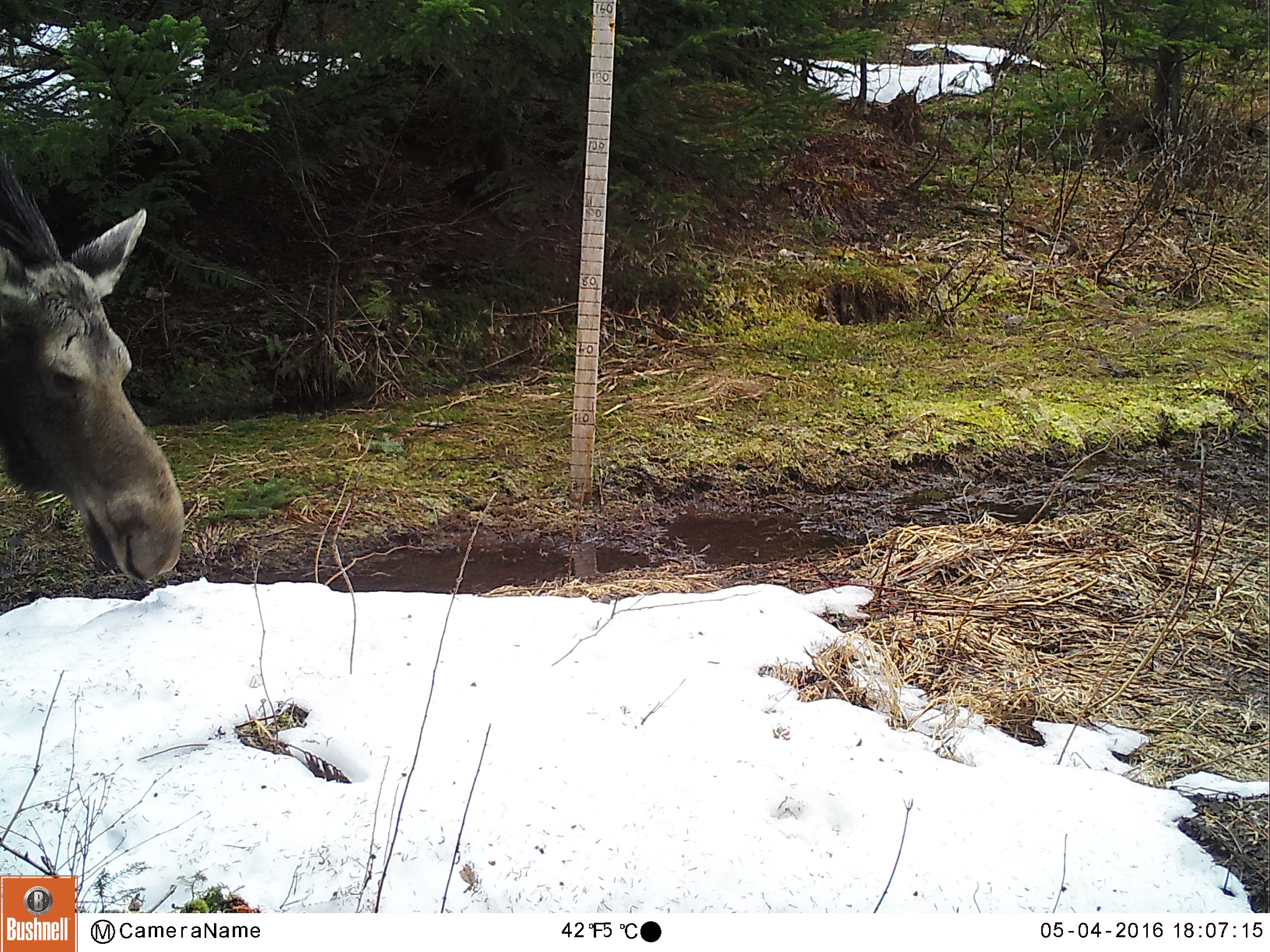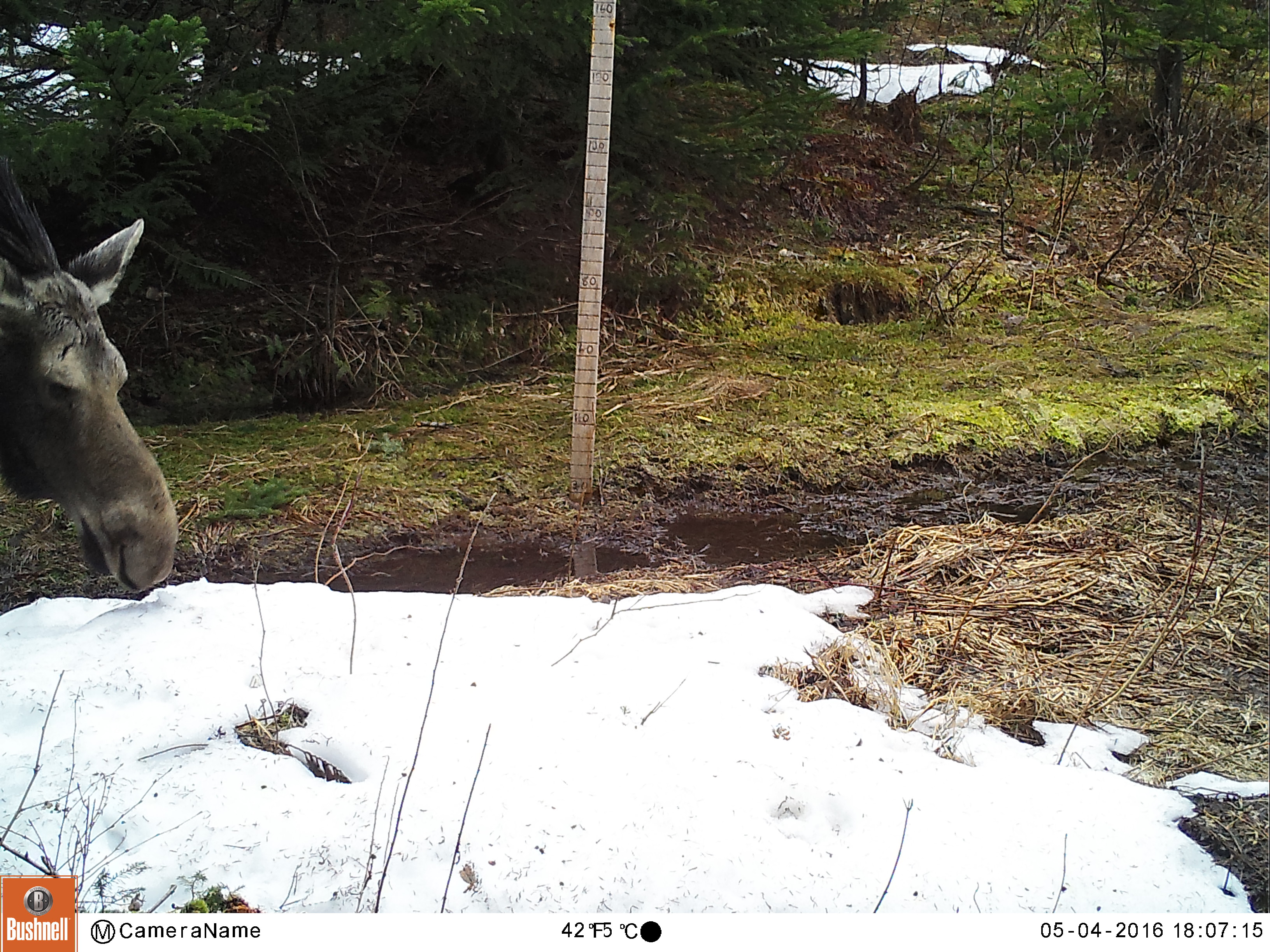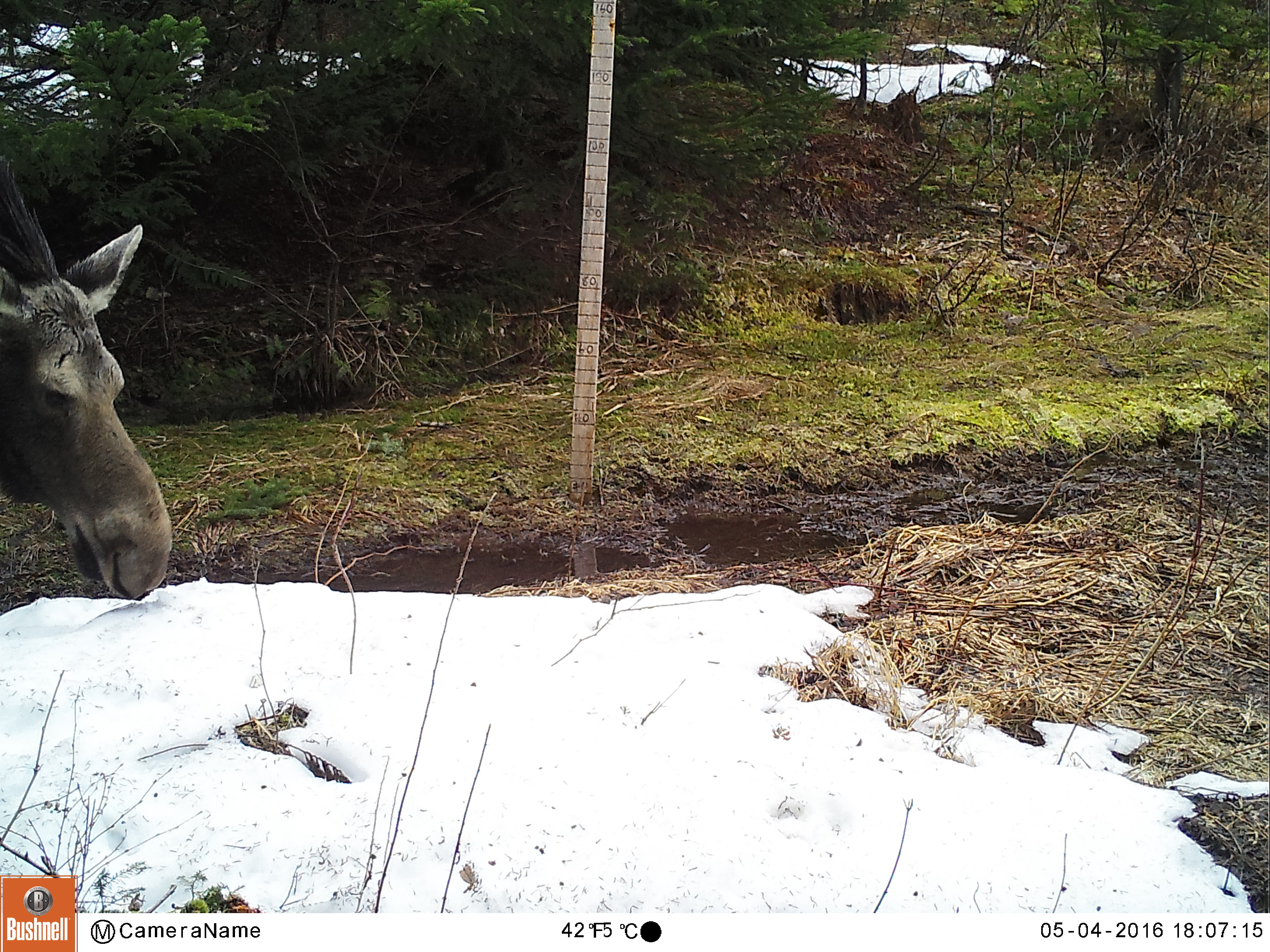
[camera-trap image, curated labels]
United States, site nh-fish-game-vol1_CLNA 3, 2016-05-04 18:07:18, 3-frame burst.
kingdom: Animalia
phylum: Chordata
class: Mammalia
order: Artiodactyla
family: Cervidae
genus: Alces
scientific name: Alces alces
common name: moose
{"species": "moose (Alces alces)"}